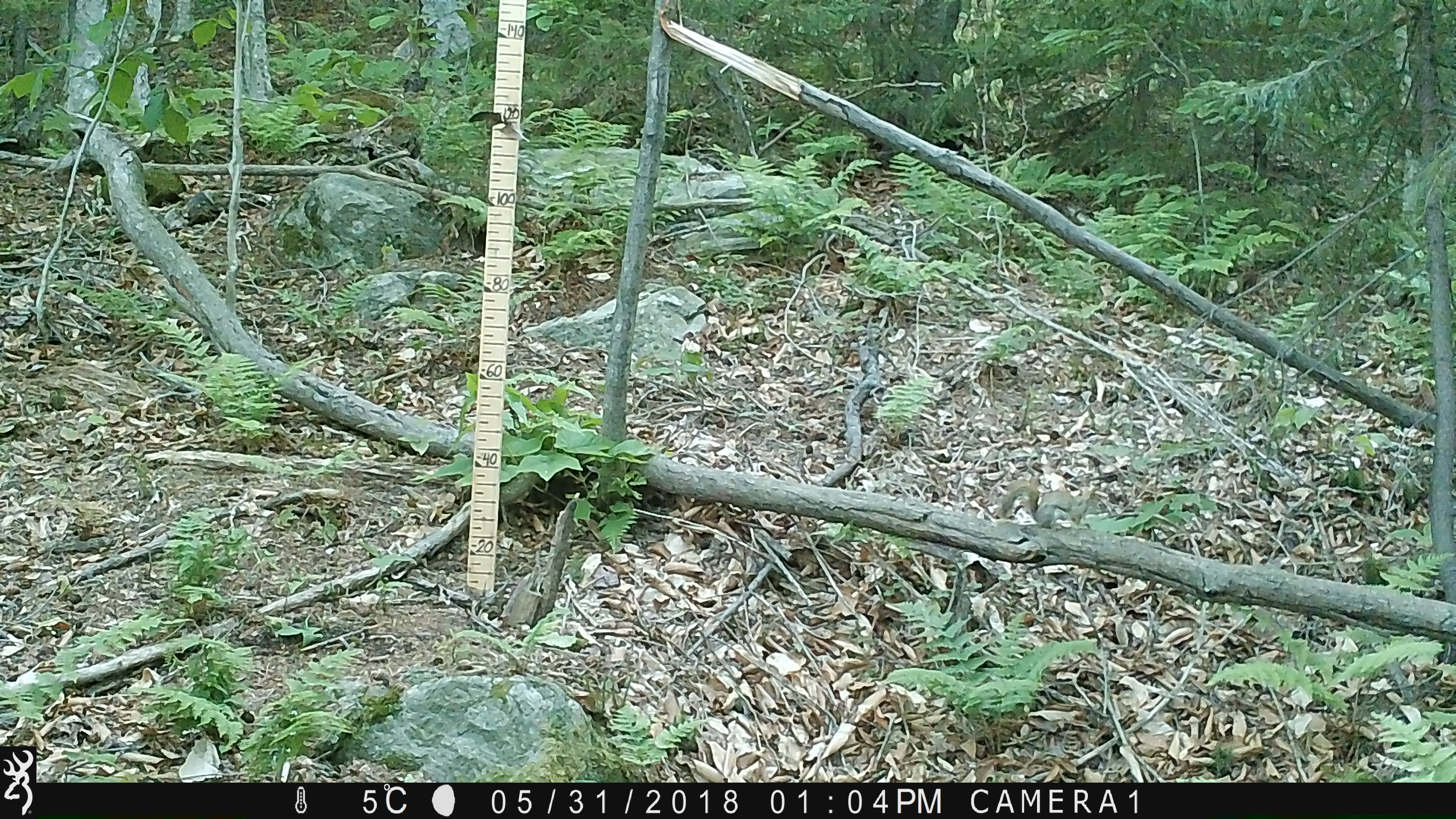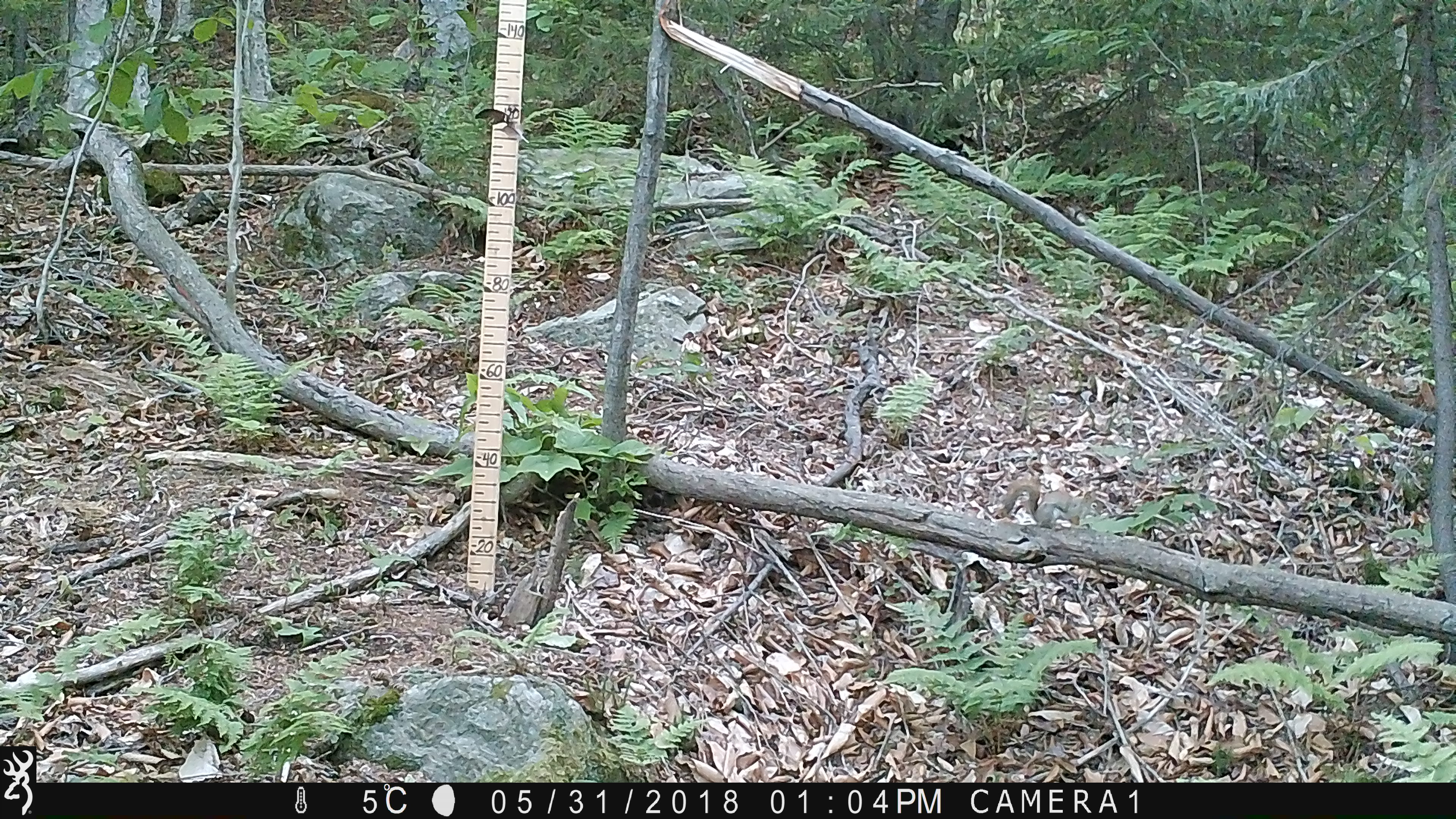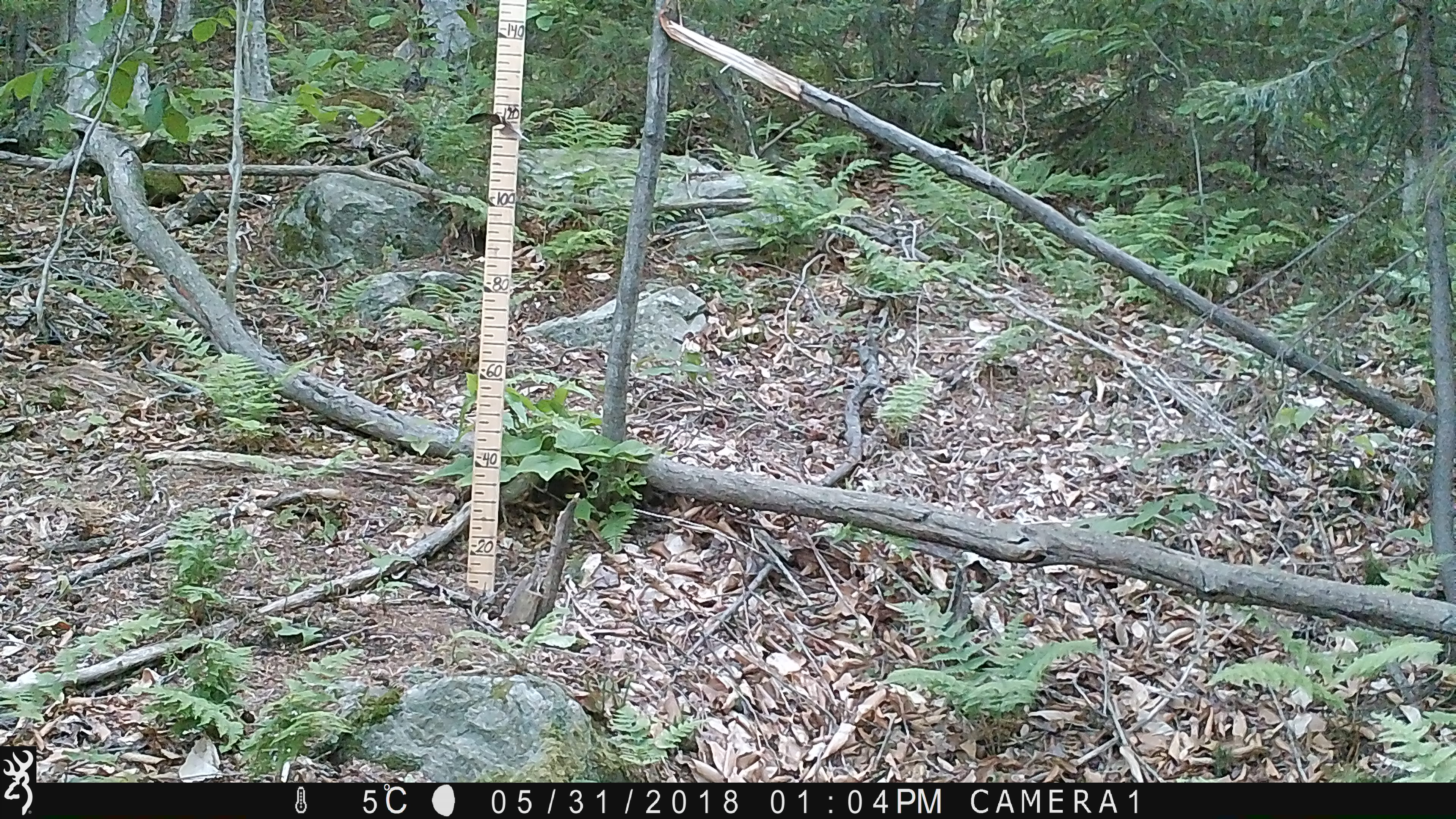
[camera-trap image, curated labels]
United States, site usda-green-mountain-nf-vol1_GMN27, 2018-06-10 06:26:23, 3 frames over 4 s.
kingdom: Animalia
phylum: Chordata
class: Mammalia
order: Rodentia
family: Sciuridae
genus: Tamiasciurus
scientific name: Tamiasciurus hudsonicus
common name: red squirrel